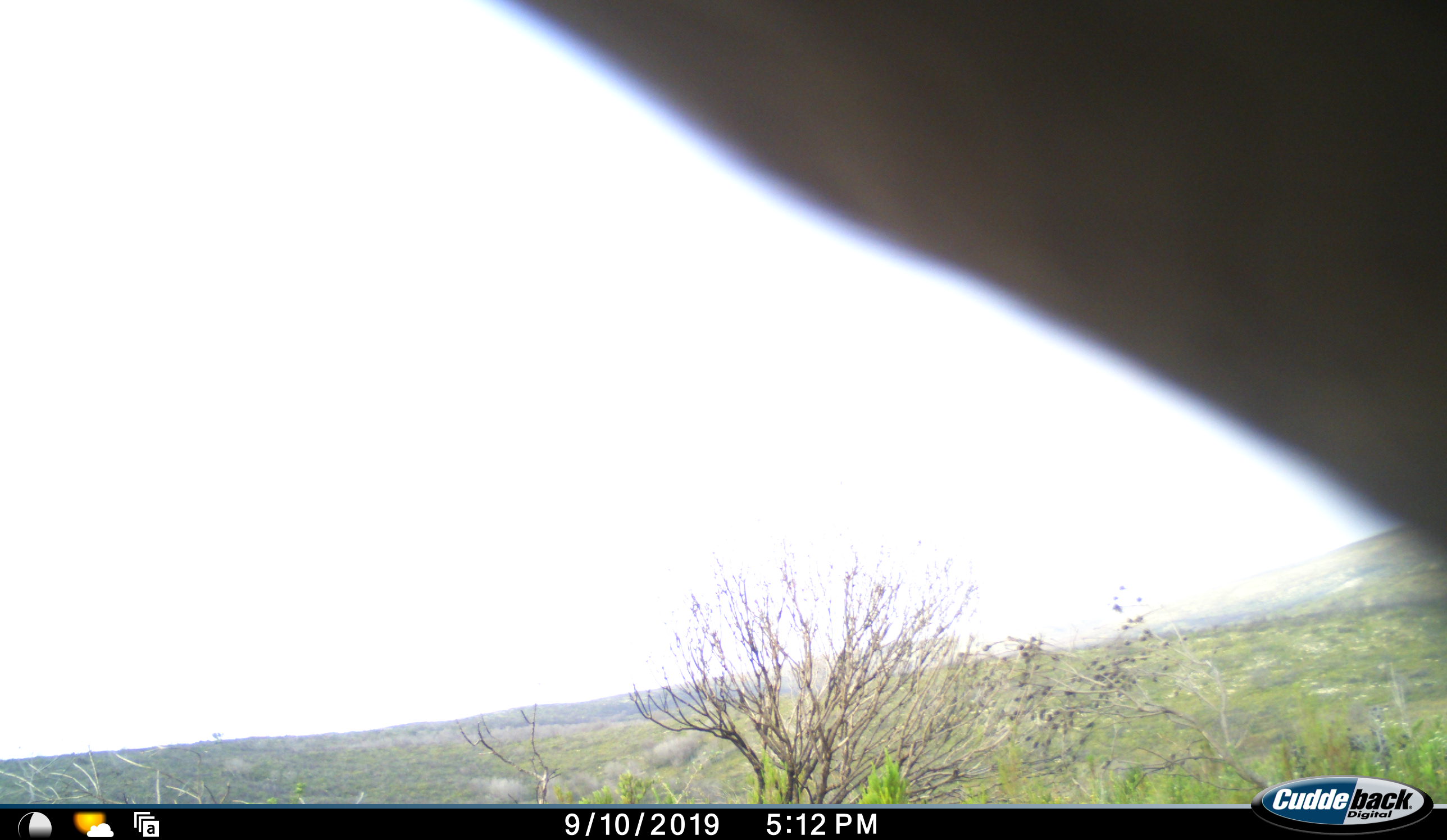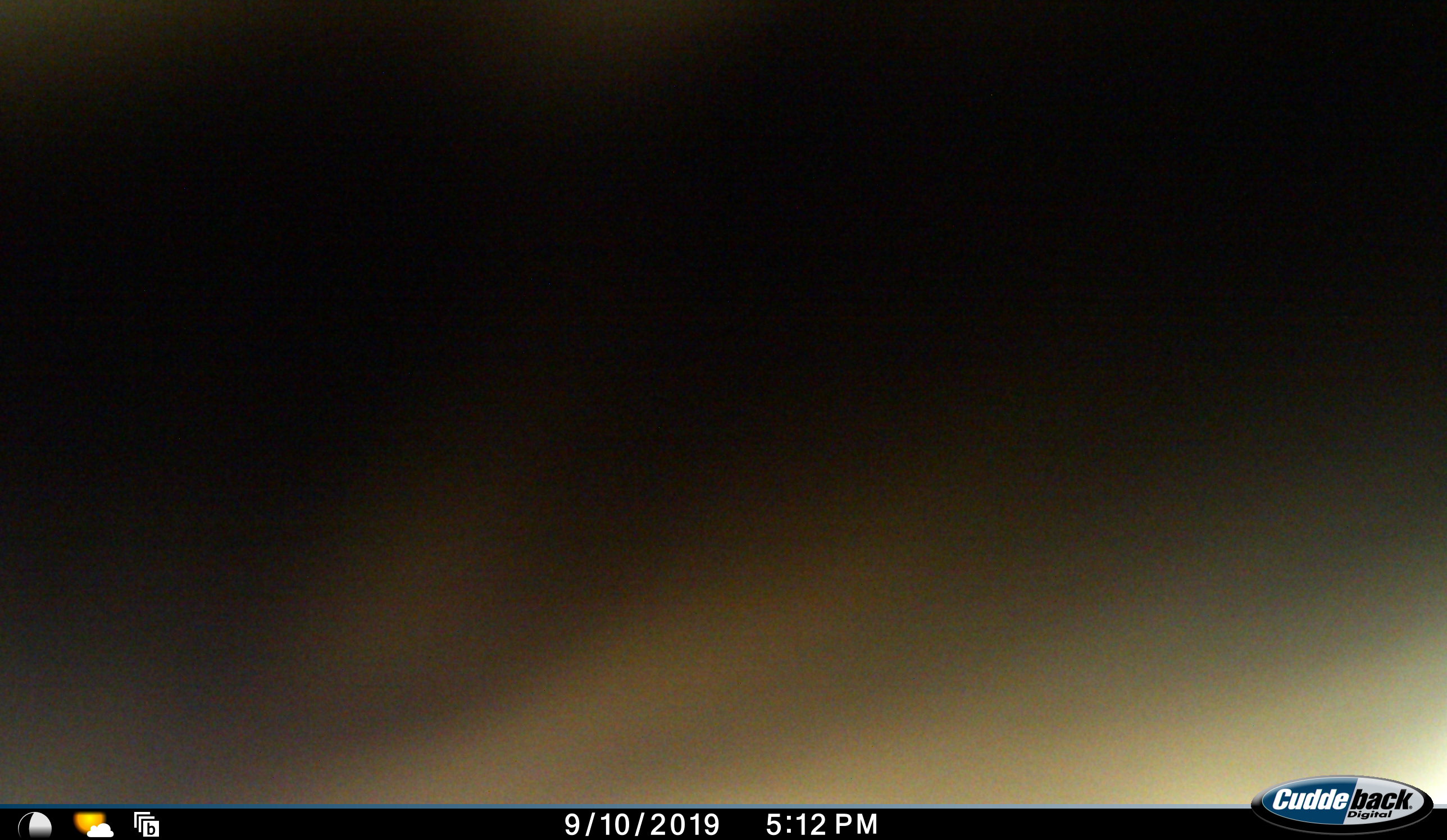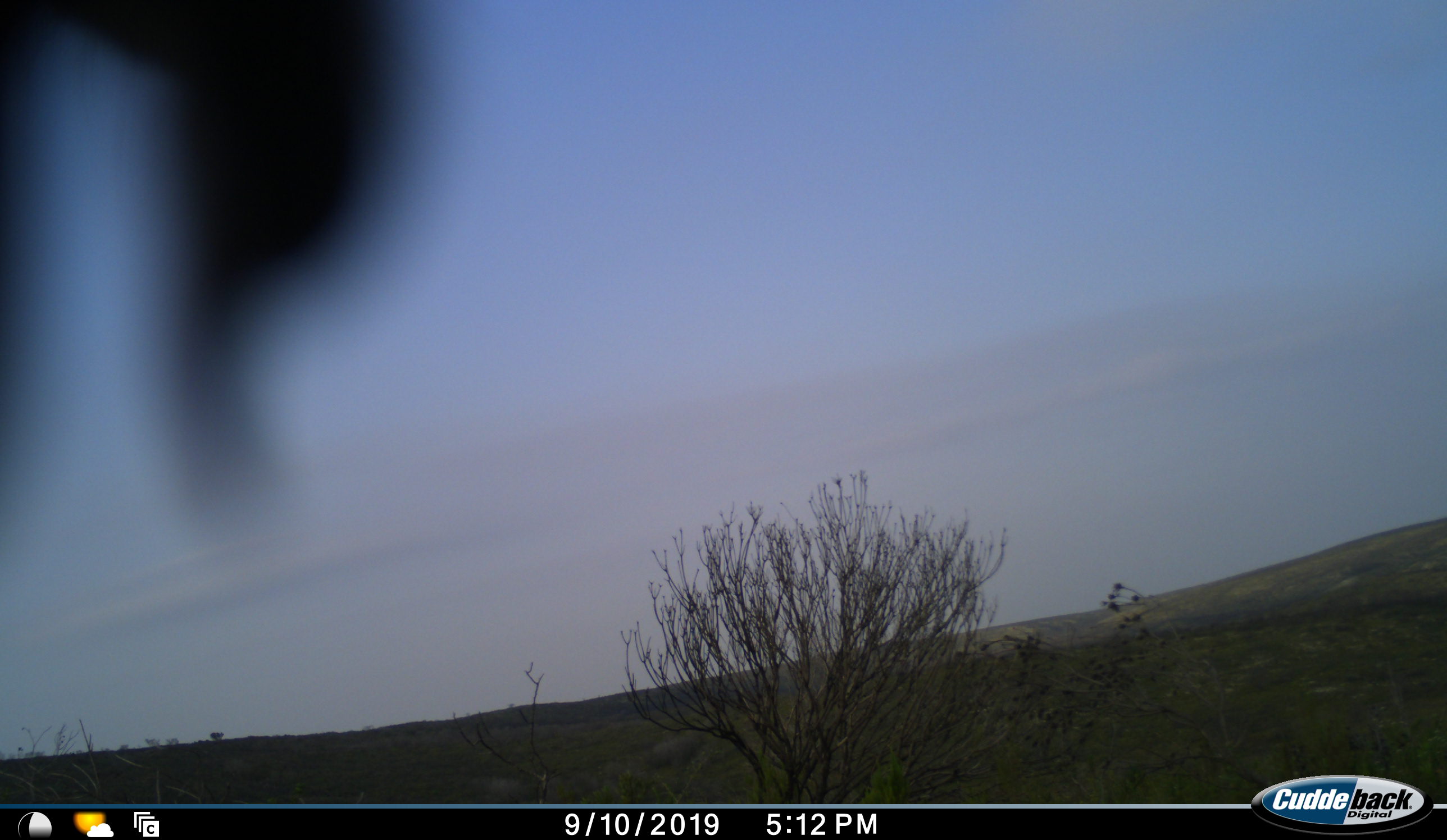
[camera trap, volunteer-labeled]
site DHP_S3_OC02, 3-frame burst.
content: unidentified animal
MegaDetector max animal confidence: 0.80